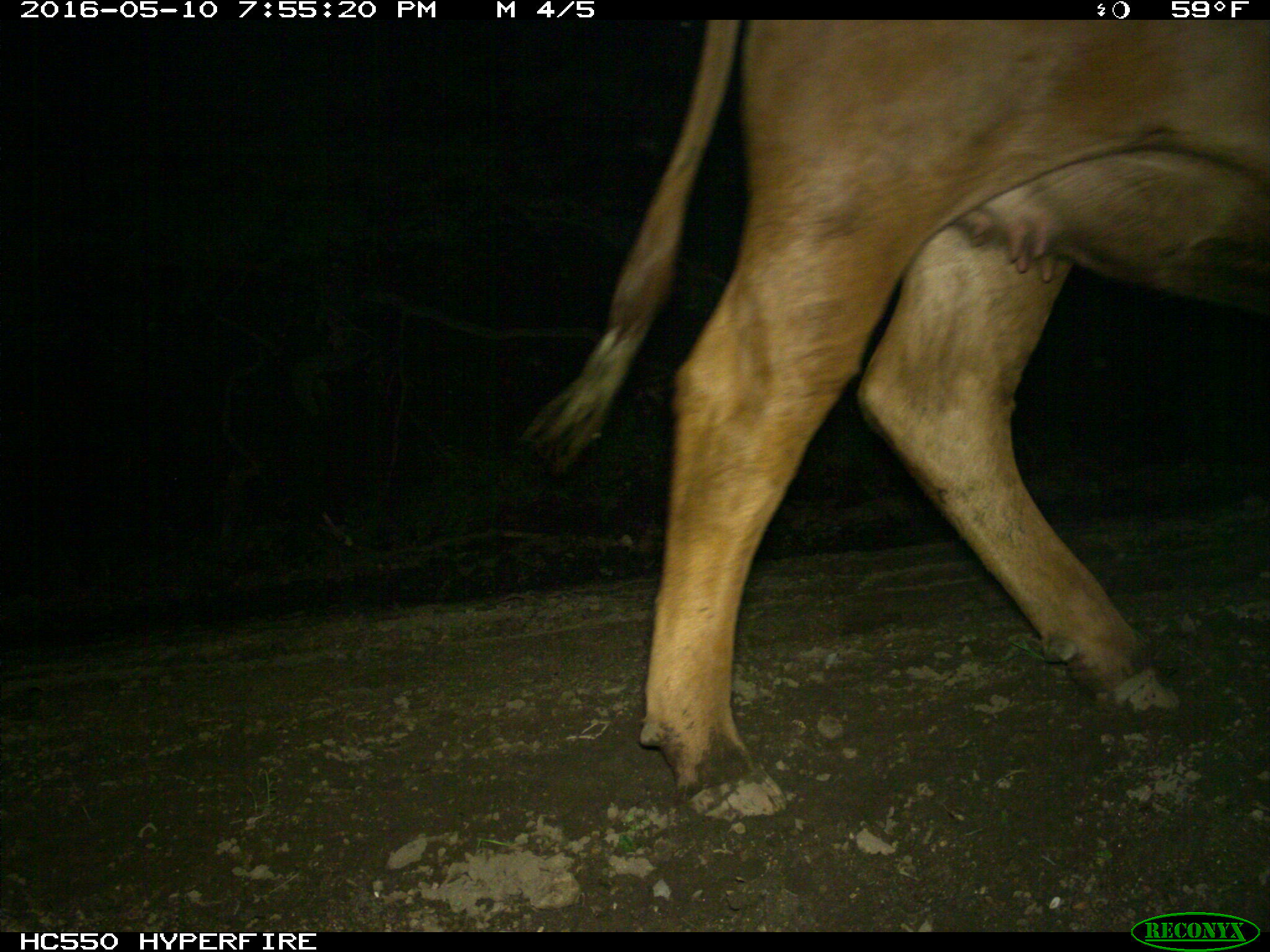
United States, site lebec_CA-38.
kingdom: Animalia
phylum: Chordata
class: Mammalia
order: Artiodactyla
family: Bovidae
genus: Bos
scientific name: Bos taurus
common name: domestic cow